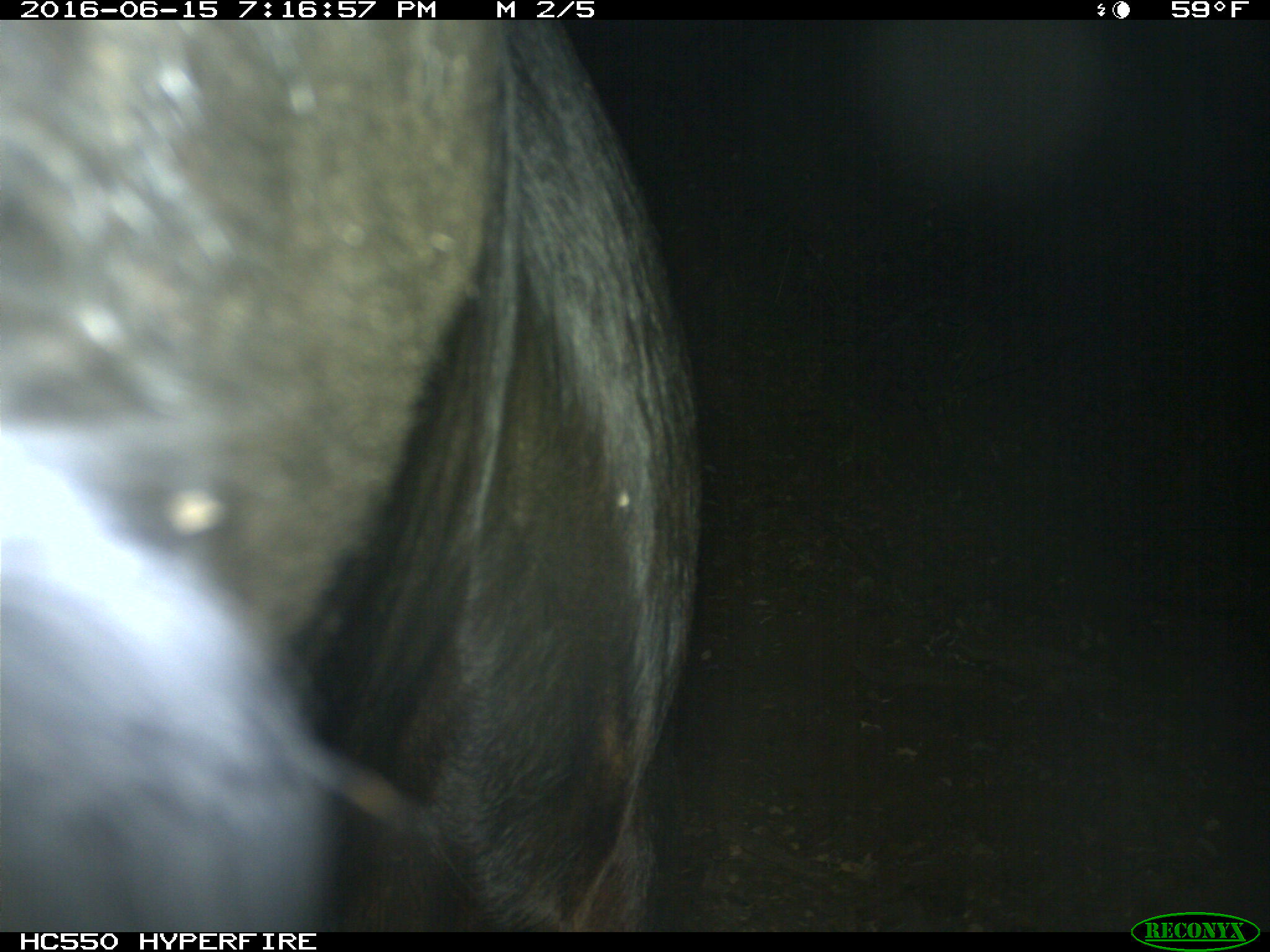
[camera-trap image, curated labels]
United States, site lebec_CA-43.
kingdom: Animalia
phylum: Chordata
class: Mammalia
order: Artiodactyla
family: Bovidae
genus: Bos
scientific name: Bos taurus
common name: domestic cow